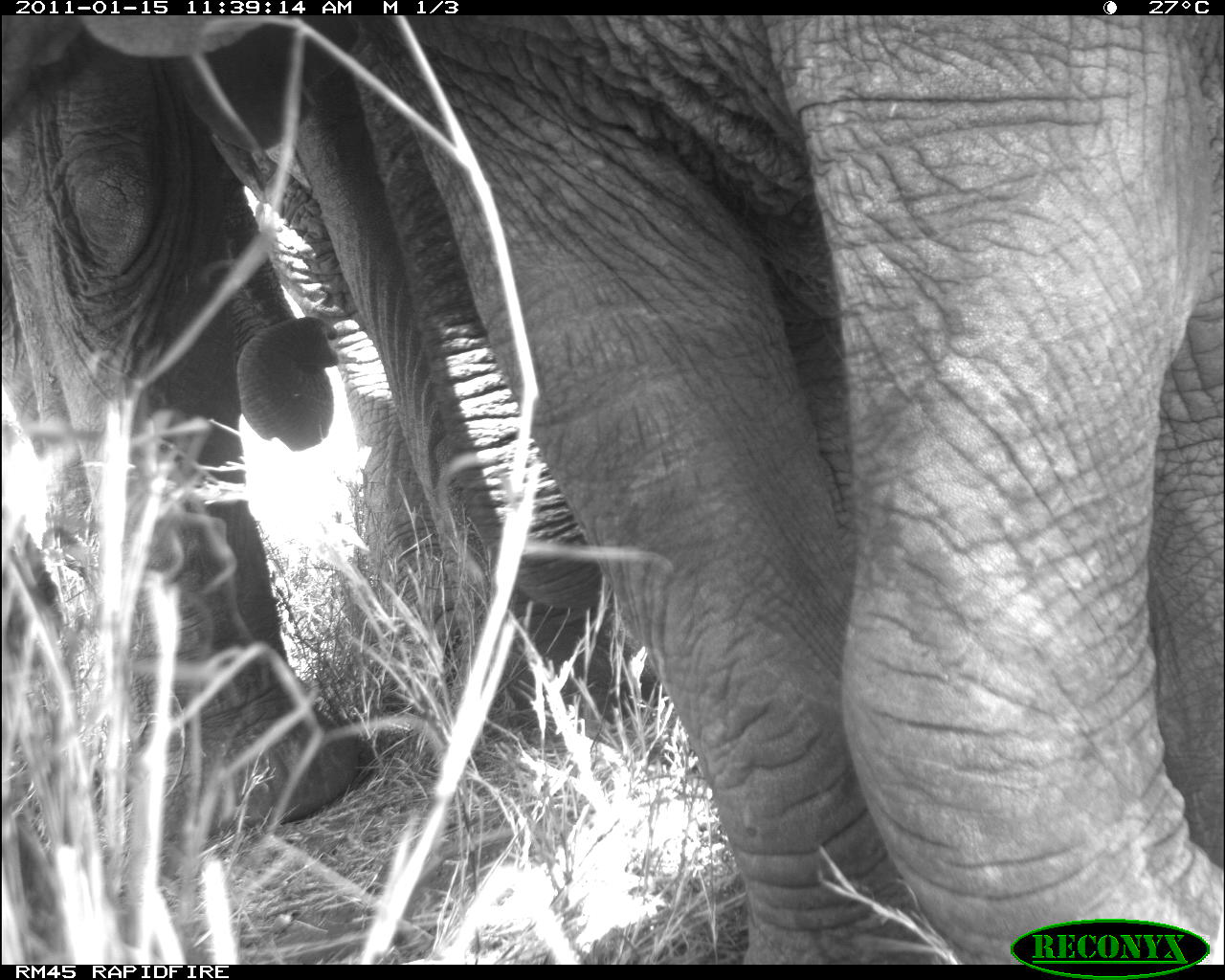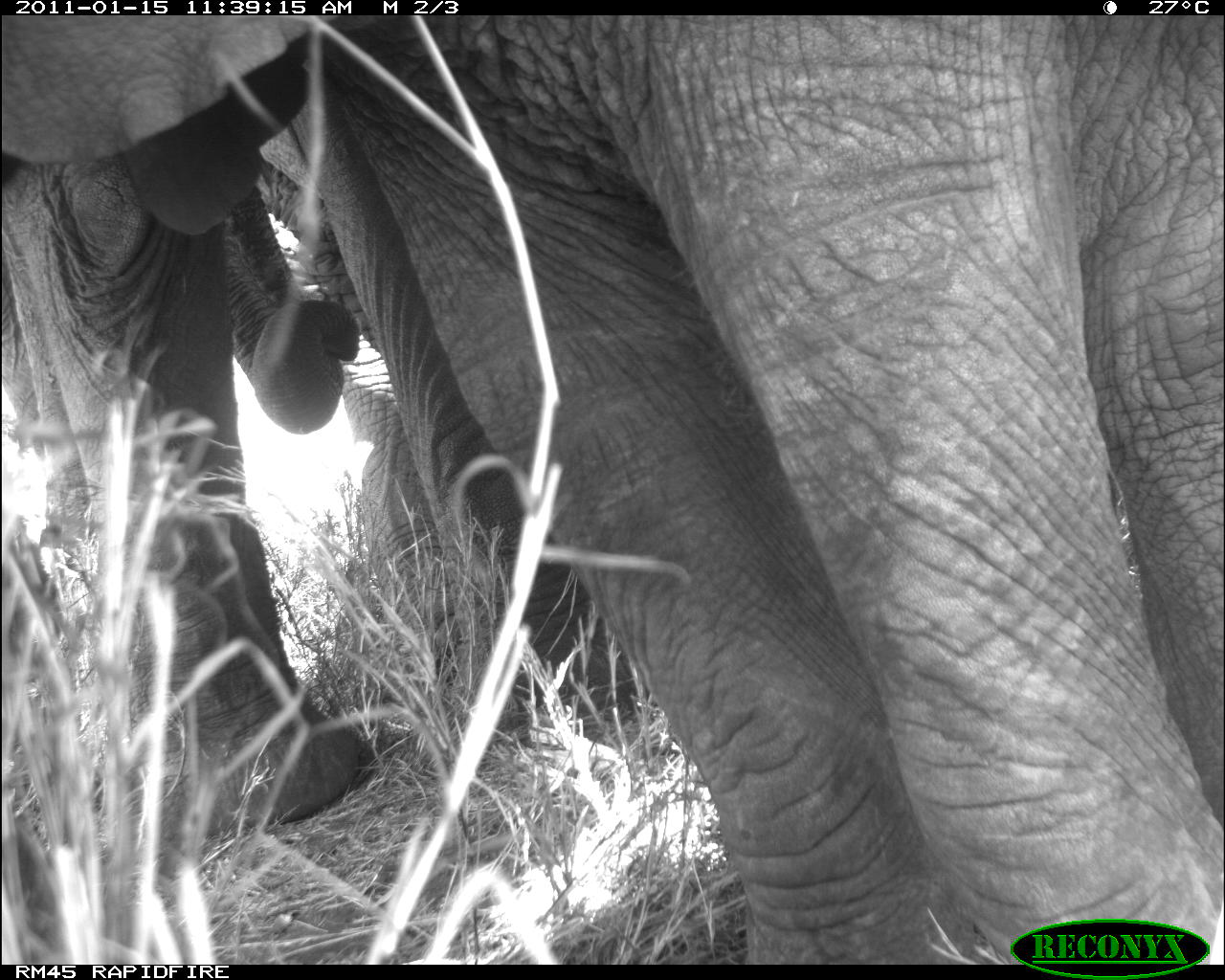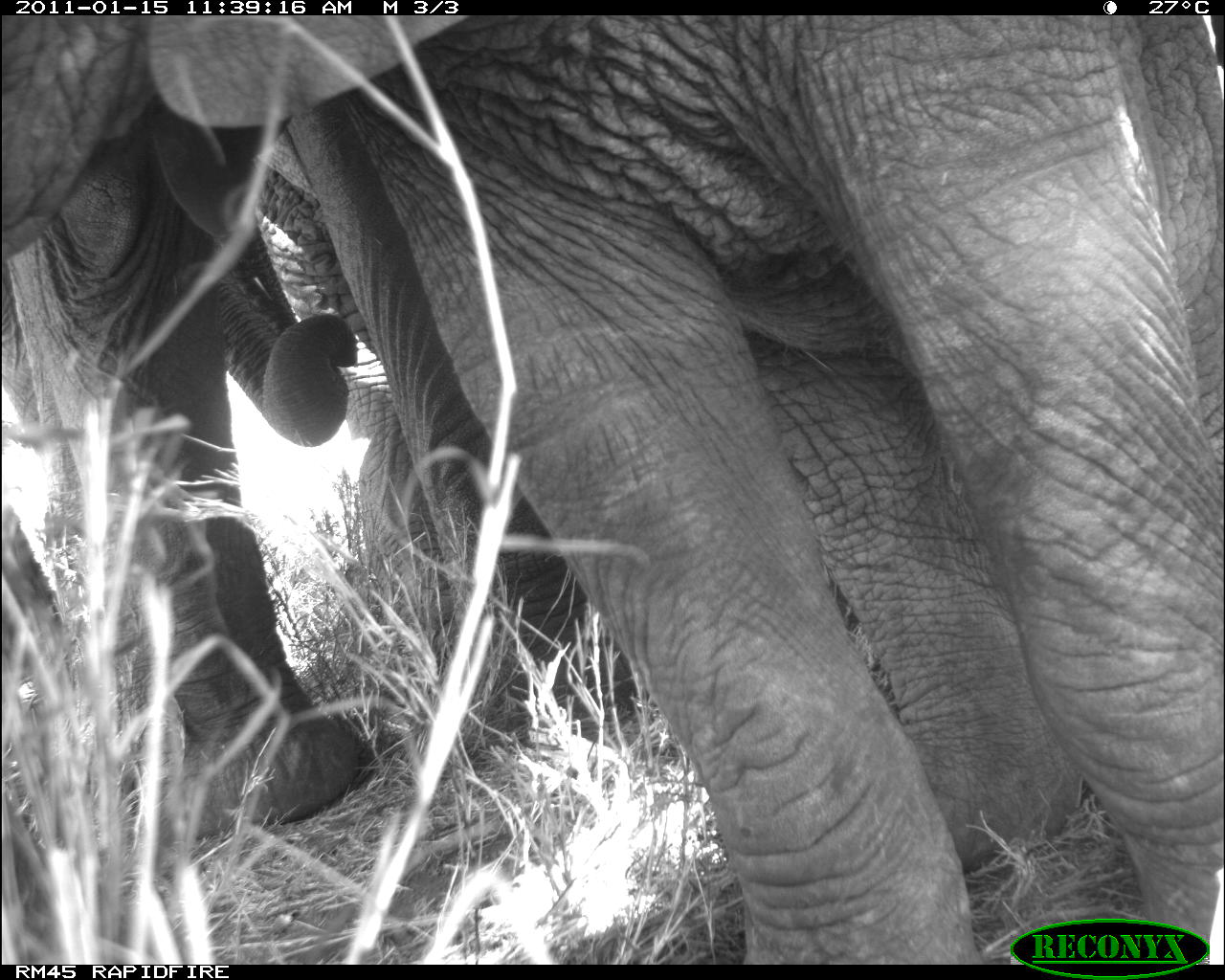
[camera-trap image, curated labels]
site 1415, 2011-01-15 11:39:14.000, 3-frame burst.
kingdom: Animalia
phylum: Chordata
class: Mammalia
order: Proboscidea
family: Elephantidae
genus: Loxodonta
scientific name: Loxodonta africana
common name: african bush elephant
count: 2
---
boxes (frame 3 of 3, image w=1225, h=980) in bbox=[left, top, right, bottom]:
loxodonta africana: bbox=[0, 15, 1221, 962]; bbox=[3, 17, 638, 838]